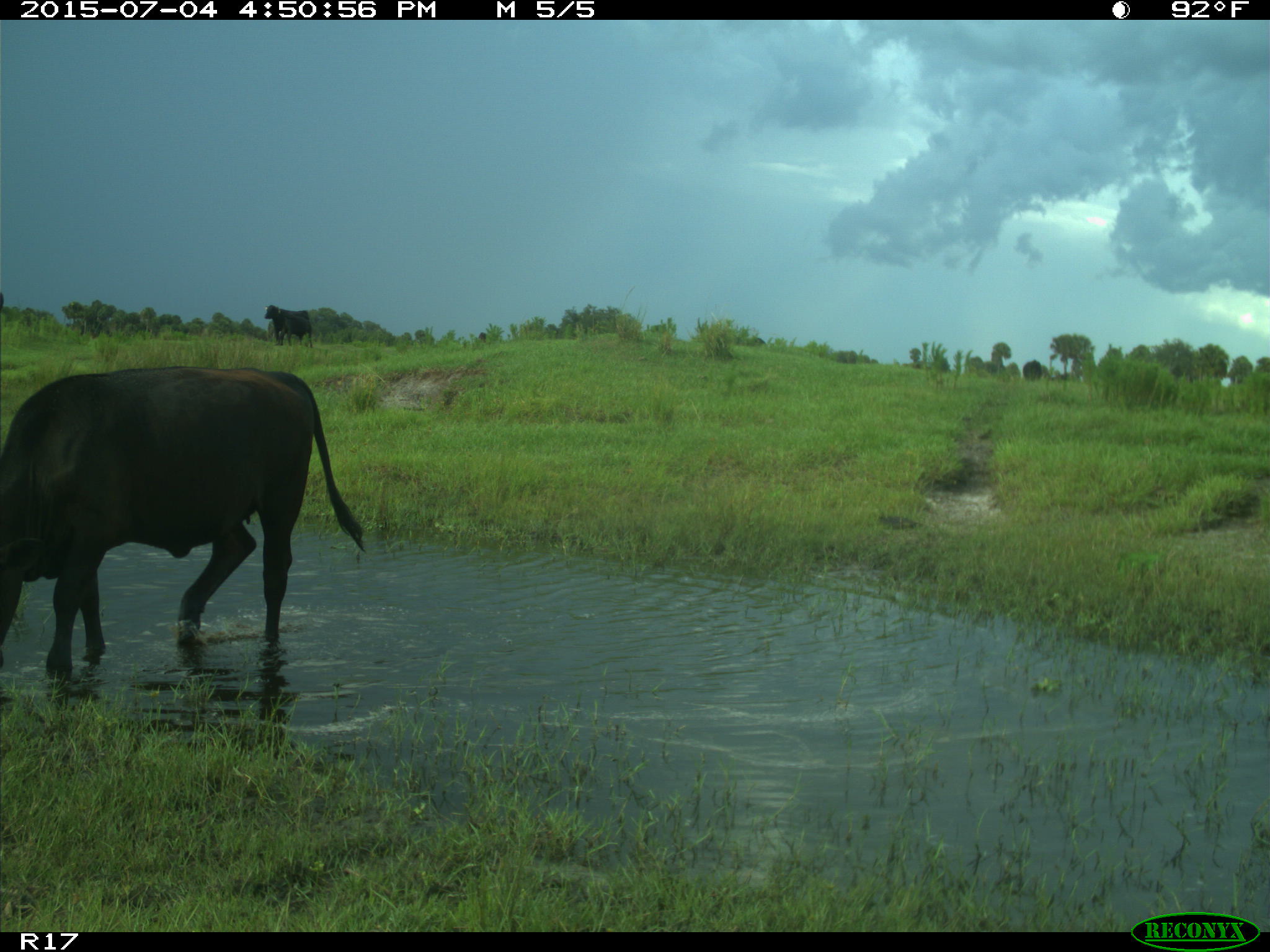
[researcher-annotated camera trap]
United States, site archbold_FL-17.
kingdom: Animalia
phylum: Chordata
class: Mammalia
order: Artiodactyla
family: Bovidae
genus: Bos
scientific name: Bos taurus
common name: domestic cow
Bos taurus (domestic cow).